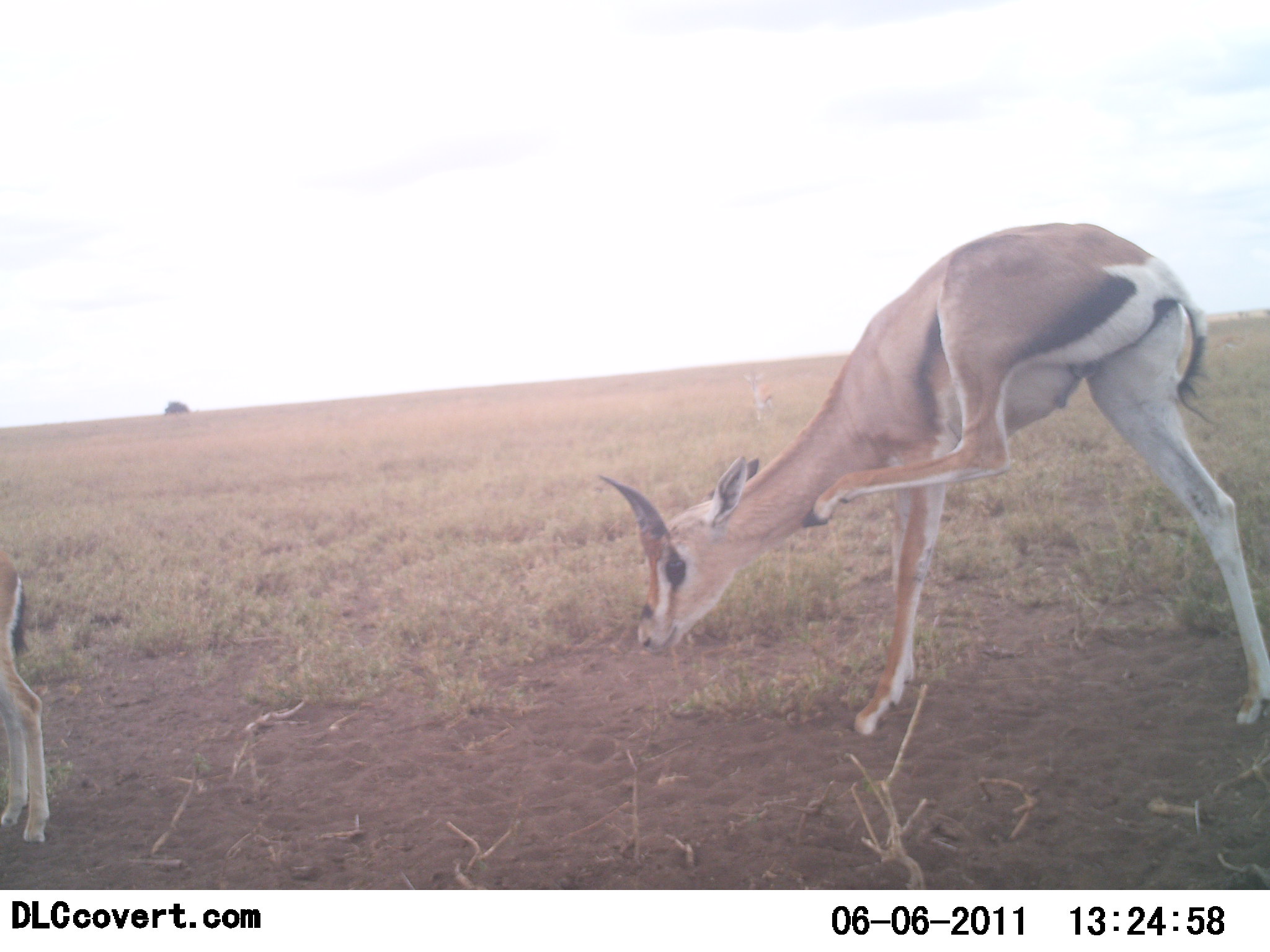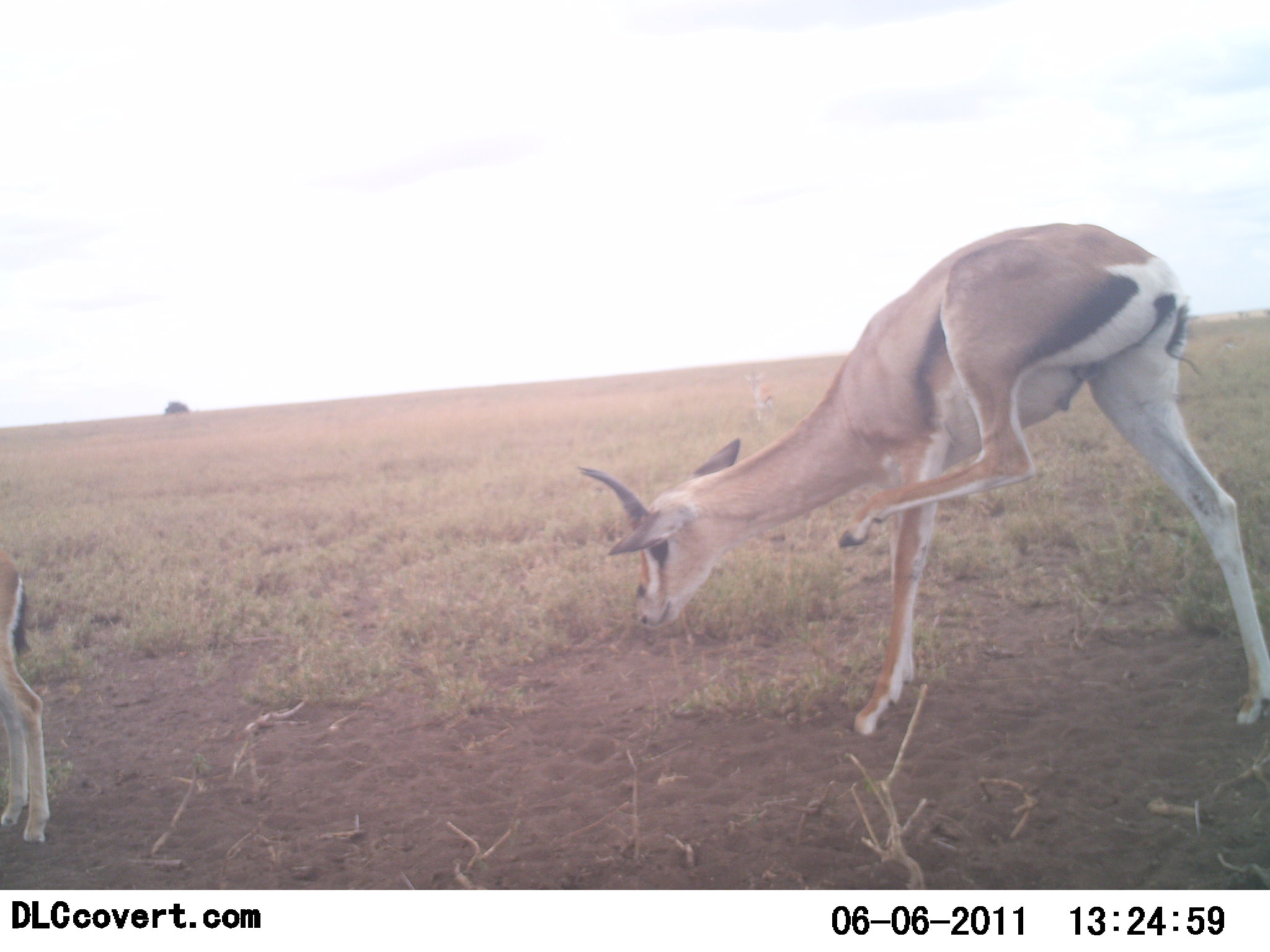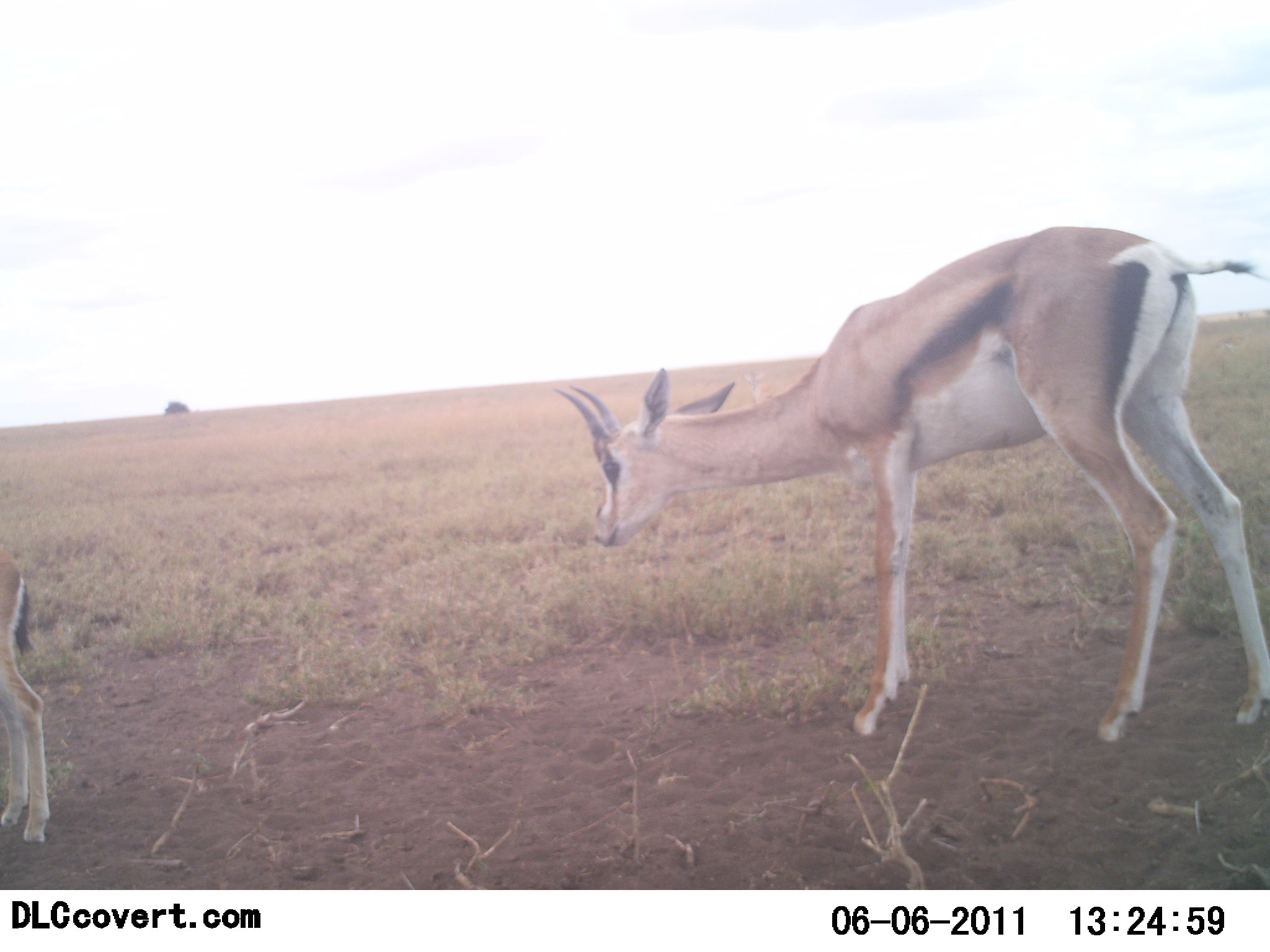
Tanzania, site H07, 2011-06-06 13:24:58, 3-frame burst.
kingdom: Animalia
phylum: Chordata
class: Mammalia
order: Artiodactyla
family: Bovidae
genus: Eudorcas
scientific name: Eudorcas thomsonii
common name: thomson's gazelle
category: gazellethomsons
Gazellethomsons (thomson's gazelle) (Eudorcas thomsonii), count 2. Behavior (volunteer vote fractions): standing 82%, resting 0%, moving 18%, interacting 18%. Young present (vote fraction): 36%. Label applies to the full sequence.